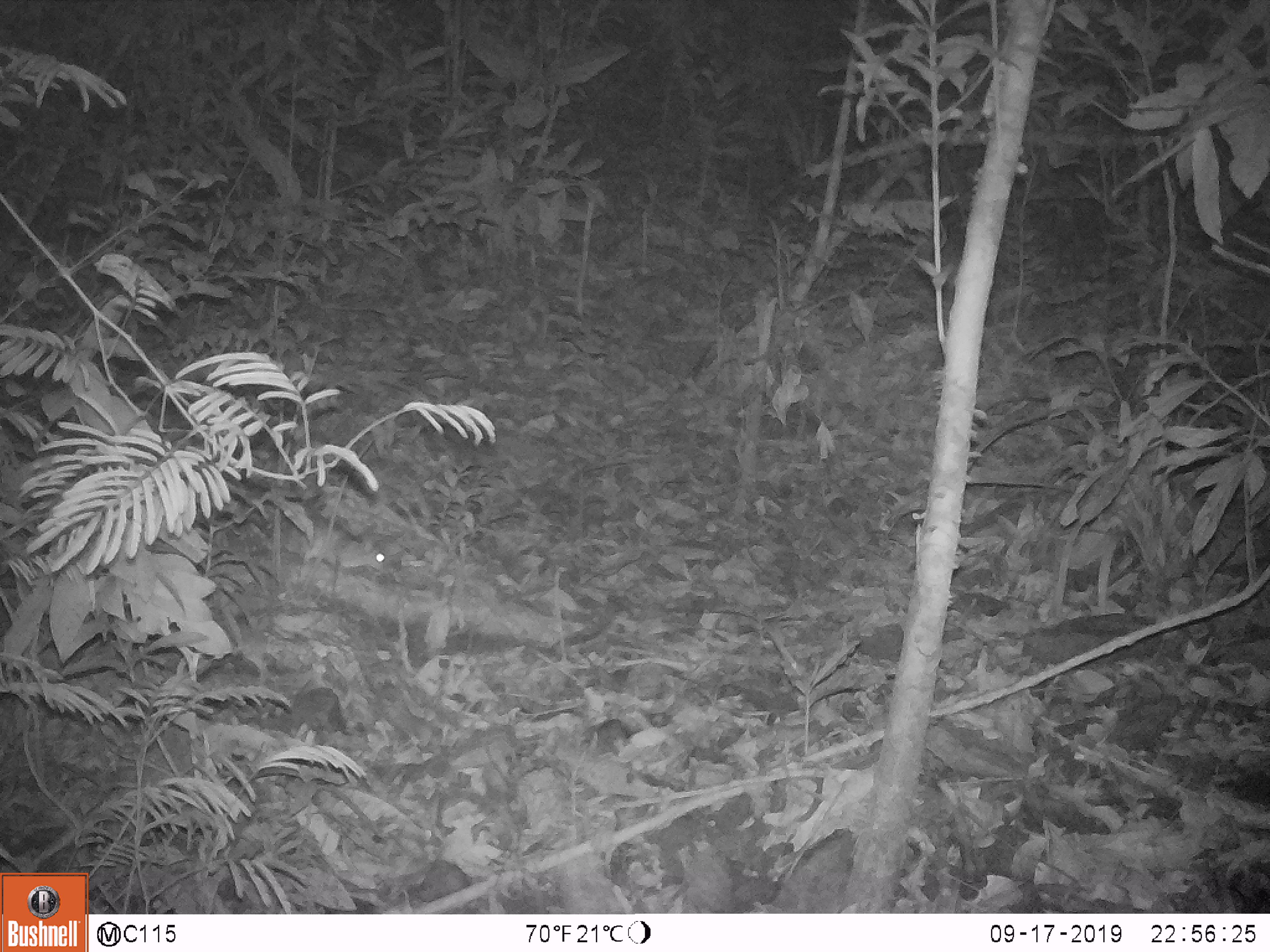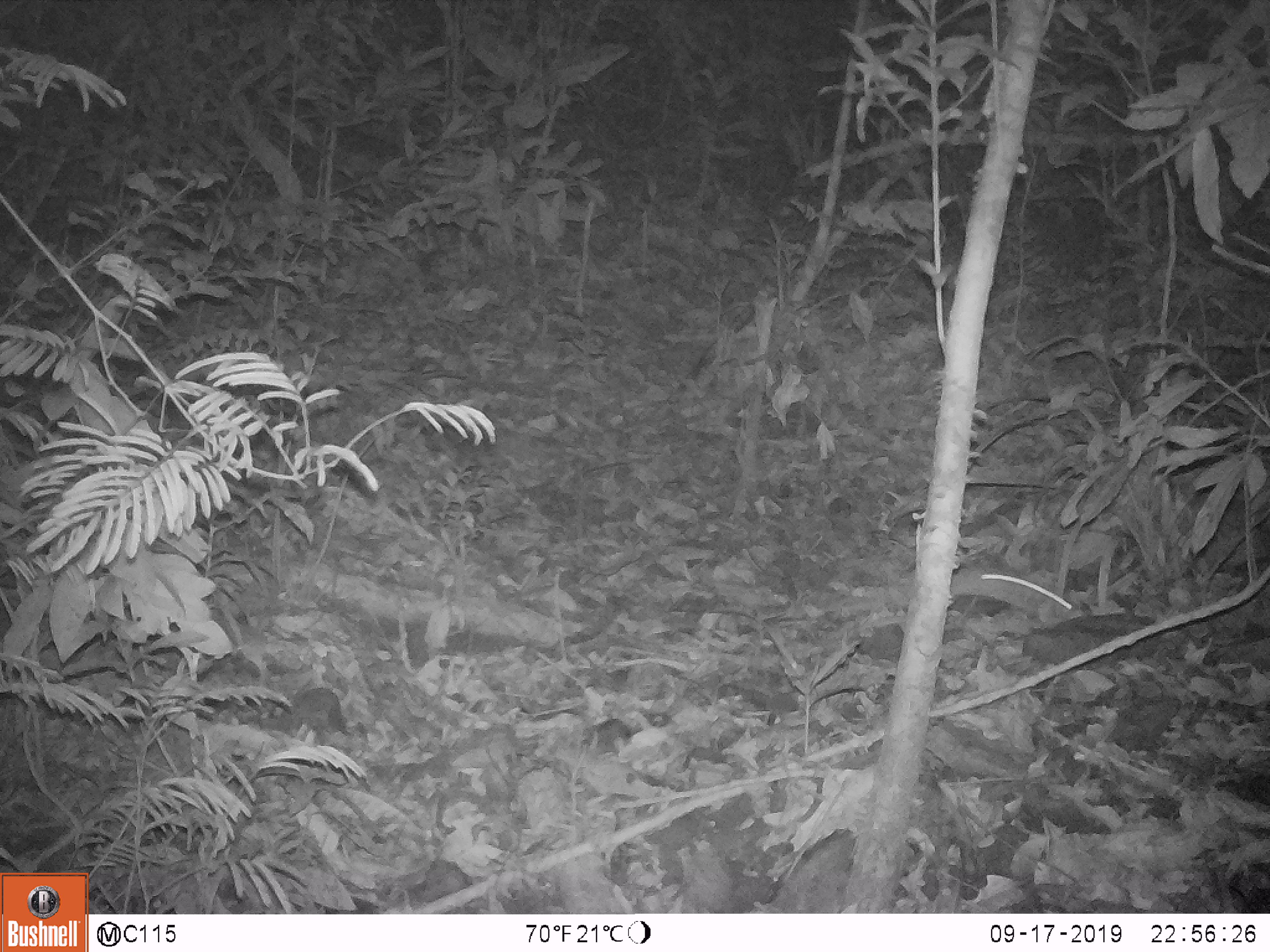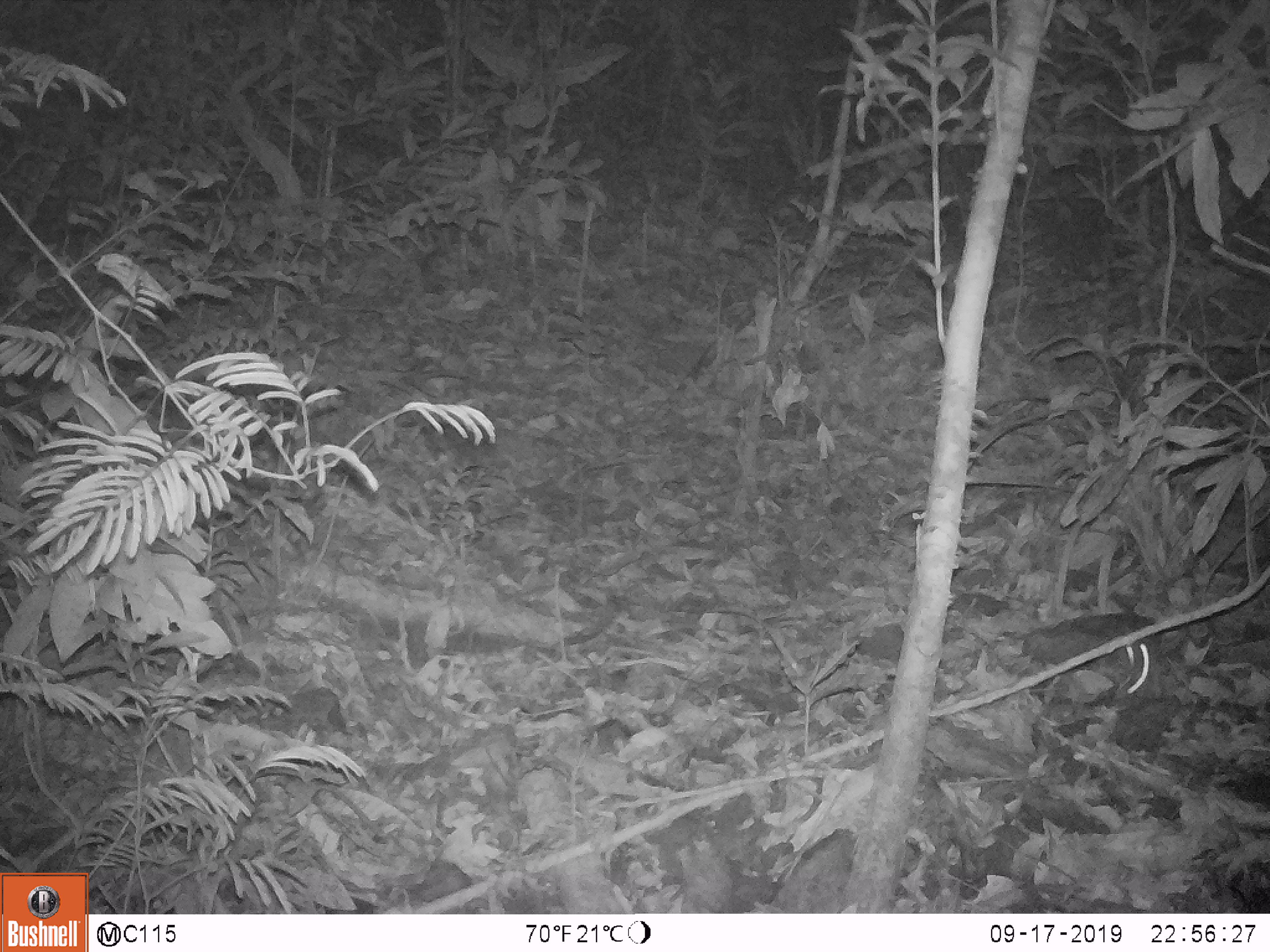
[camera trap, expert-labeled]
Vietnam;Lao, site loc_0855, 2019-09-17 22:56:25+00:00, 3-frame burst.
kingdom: Animalia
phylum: Chordata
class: Mammalia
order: Rodentia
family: Muridae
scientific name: Muridae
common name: old-world mice and rats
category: unidentified murid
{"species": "unidentified murid (old-world mice and rats) (Muridae)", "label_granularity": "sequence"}